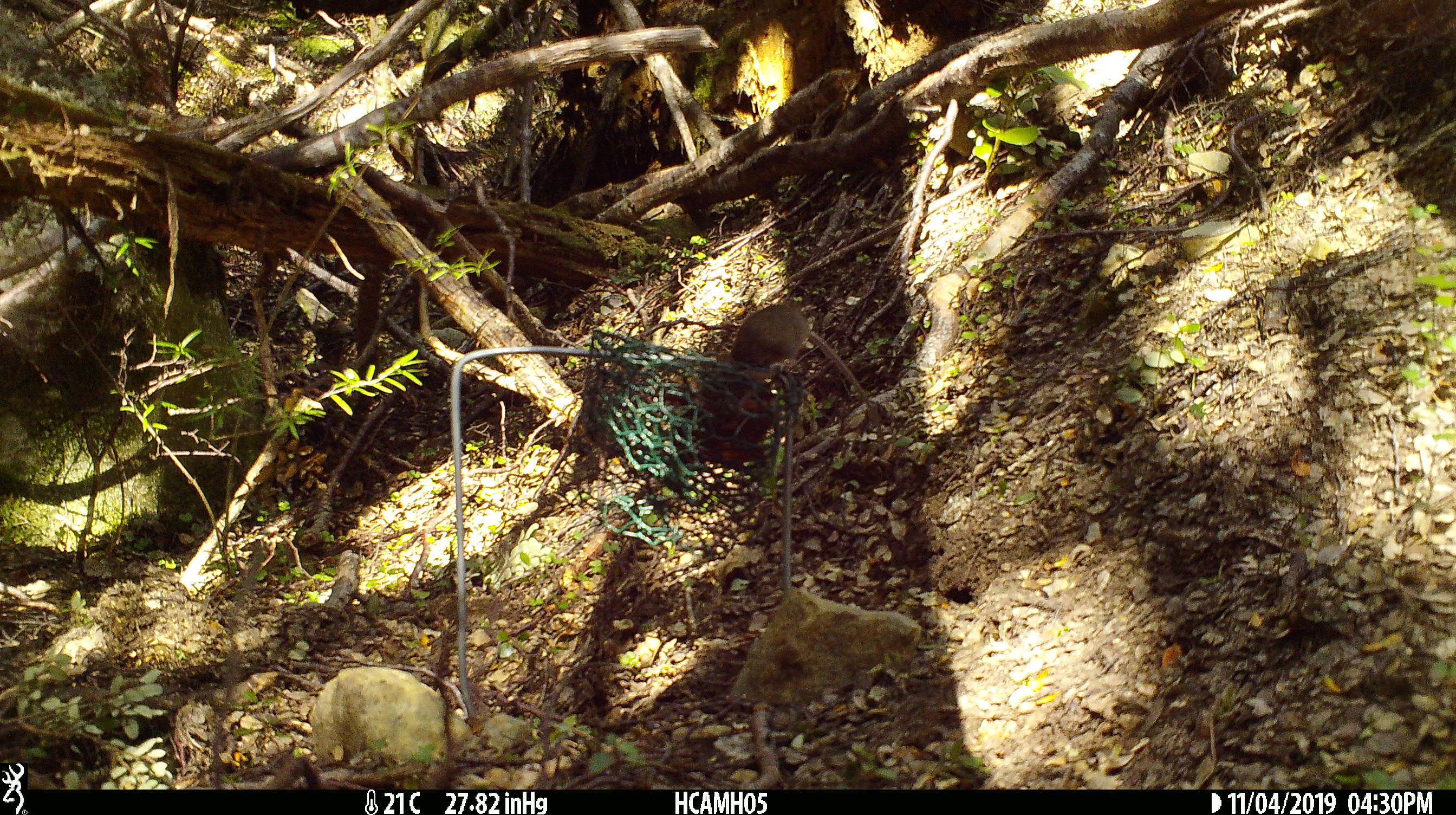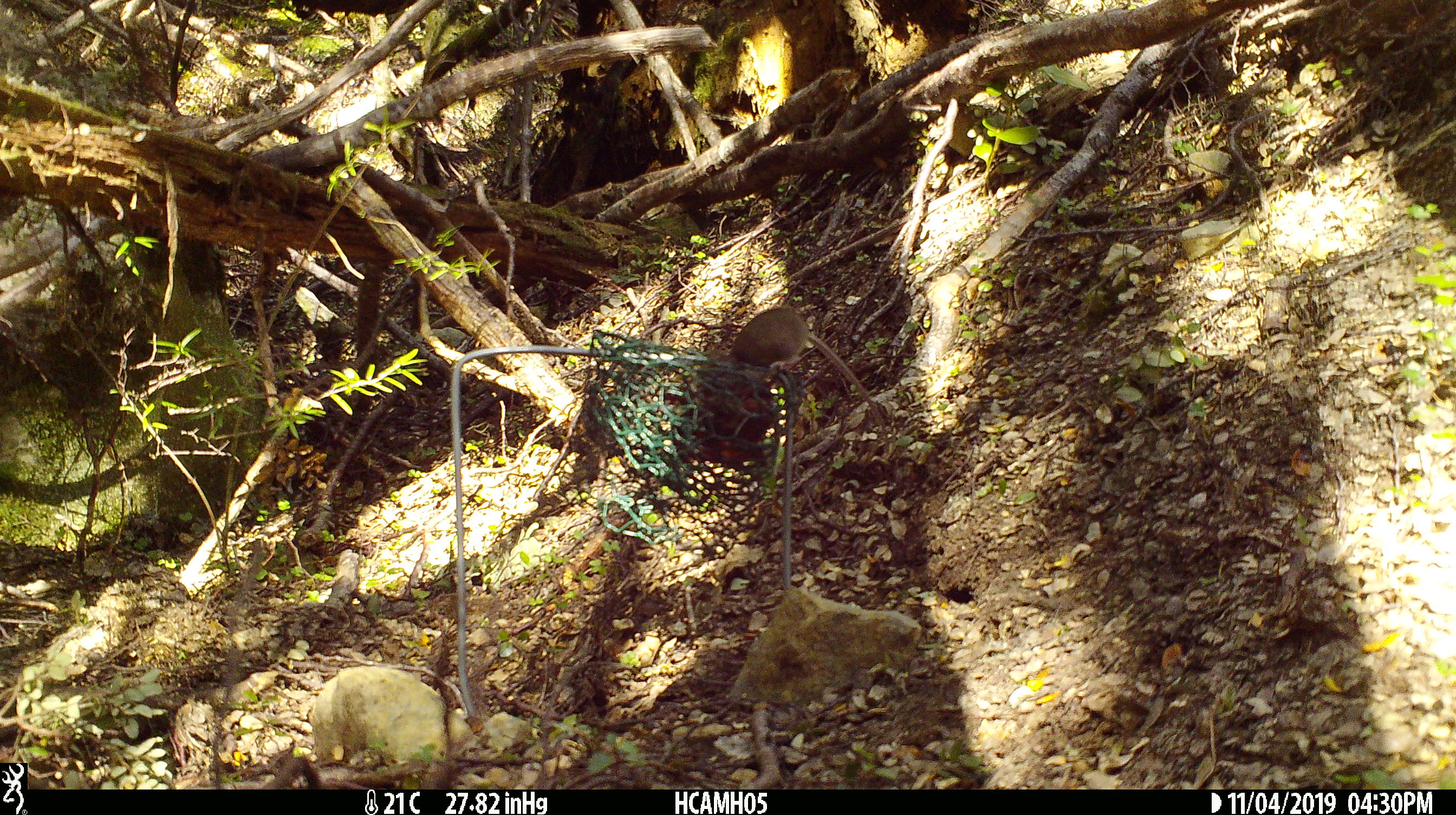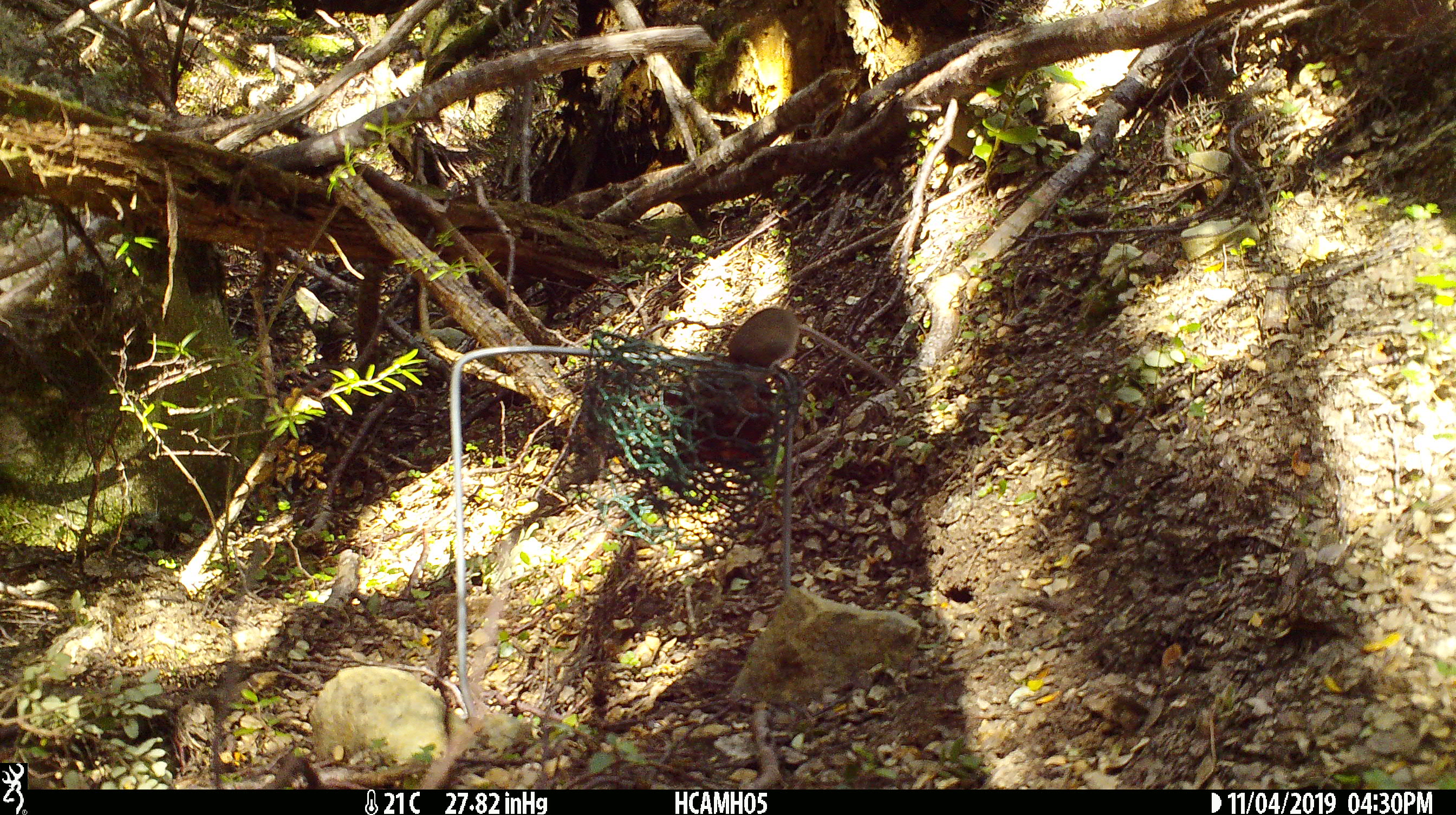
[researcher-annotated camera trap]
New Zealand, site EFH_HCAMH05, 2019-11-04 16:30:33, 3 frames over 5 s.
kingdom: Animalia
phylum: Chordata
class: Mammalia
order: Rodentia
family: Muridae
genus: Mus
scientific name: Mus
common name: mouse